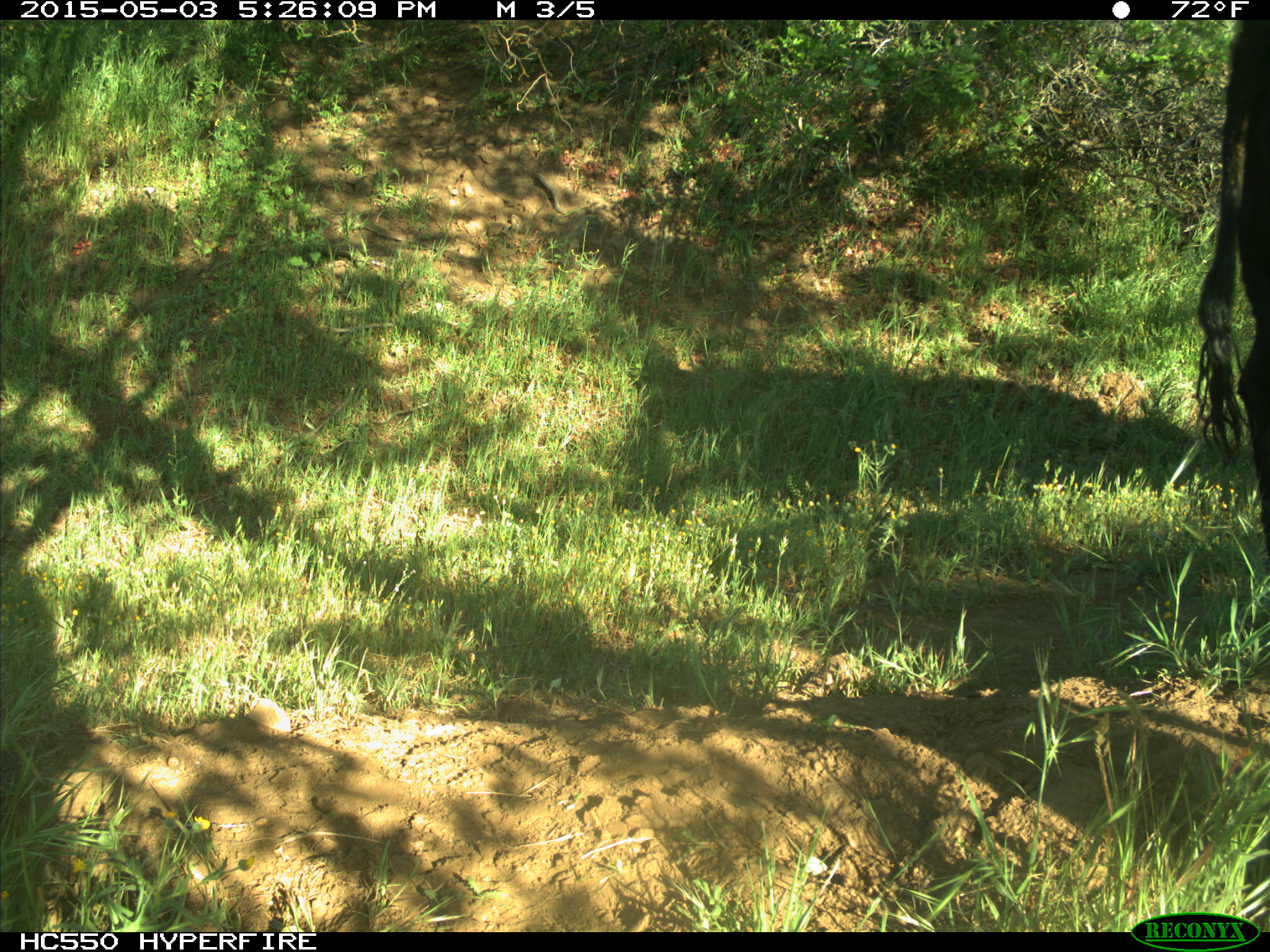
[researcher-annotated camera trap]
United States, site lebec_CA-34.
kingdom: Animalia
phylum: Chordata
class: Mammalia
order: Artiodactyla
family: Bovidae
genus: Bos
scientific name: Bos taurus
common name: domestic cow